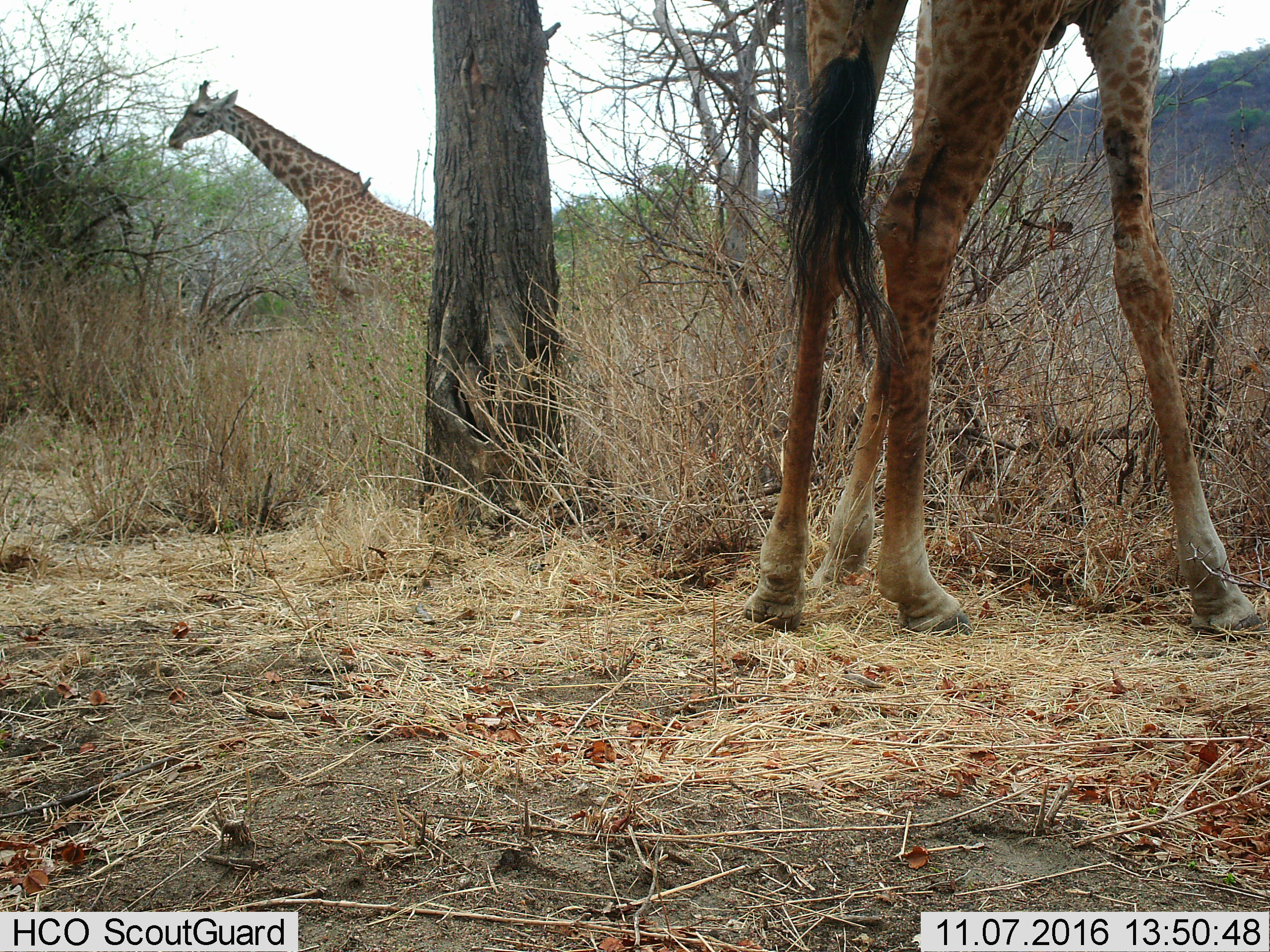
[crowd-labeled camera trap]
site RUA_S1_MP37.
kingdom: Animalia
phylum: Chordata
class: Mammalia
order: Artiodactyla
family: Giraffidae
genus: Giraffa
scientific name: Giraffa camelopardalis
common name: giraffe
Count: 2.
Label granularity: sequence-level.